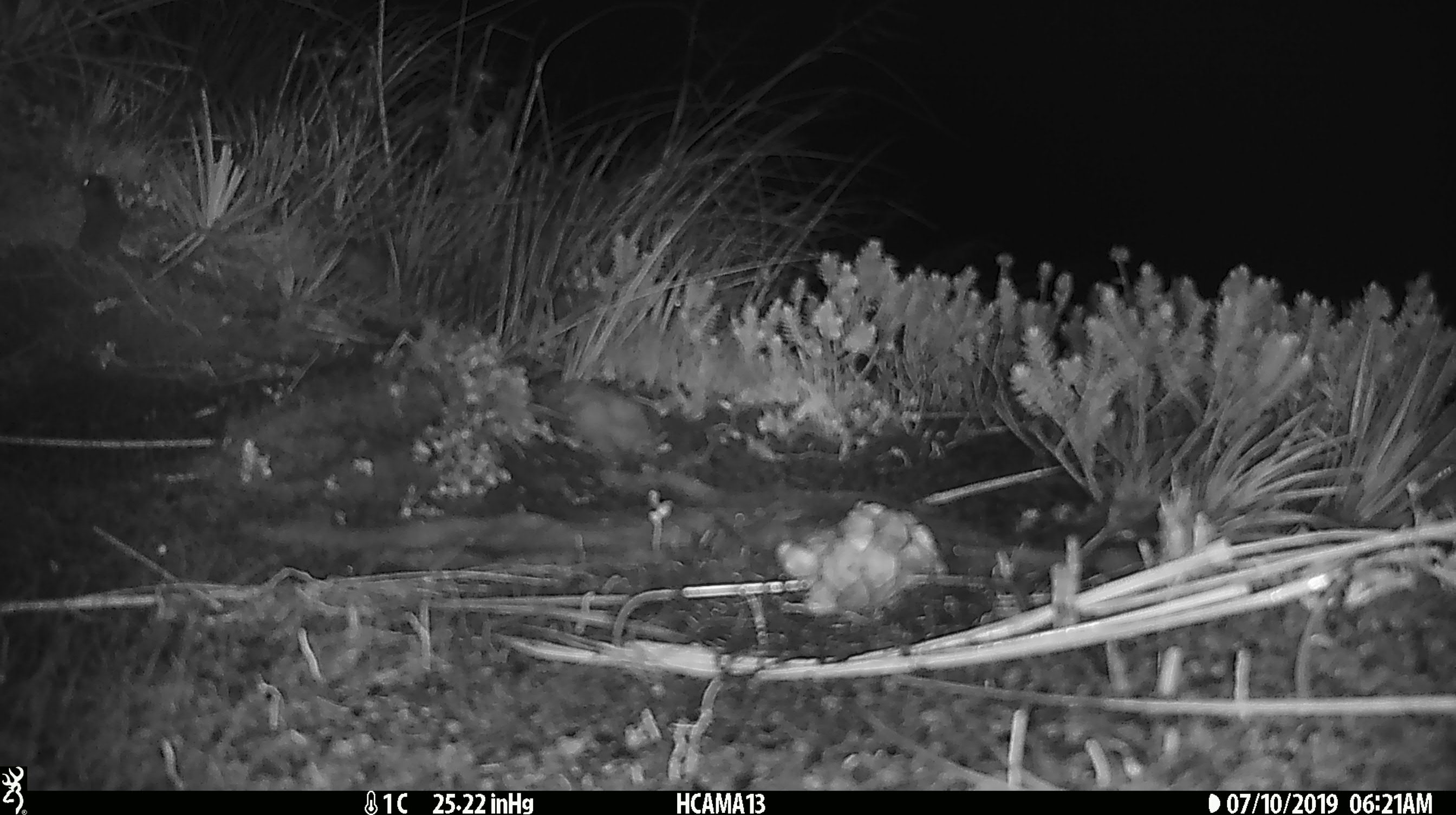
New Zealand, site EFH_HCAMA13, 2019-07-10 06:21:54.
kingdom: Animalia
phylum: Chordata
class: Mammalia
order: Rodentia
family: Muridae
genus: Rattus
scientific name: Rattus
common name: rat